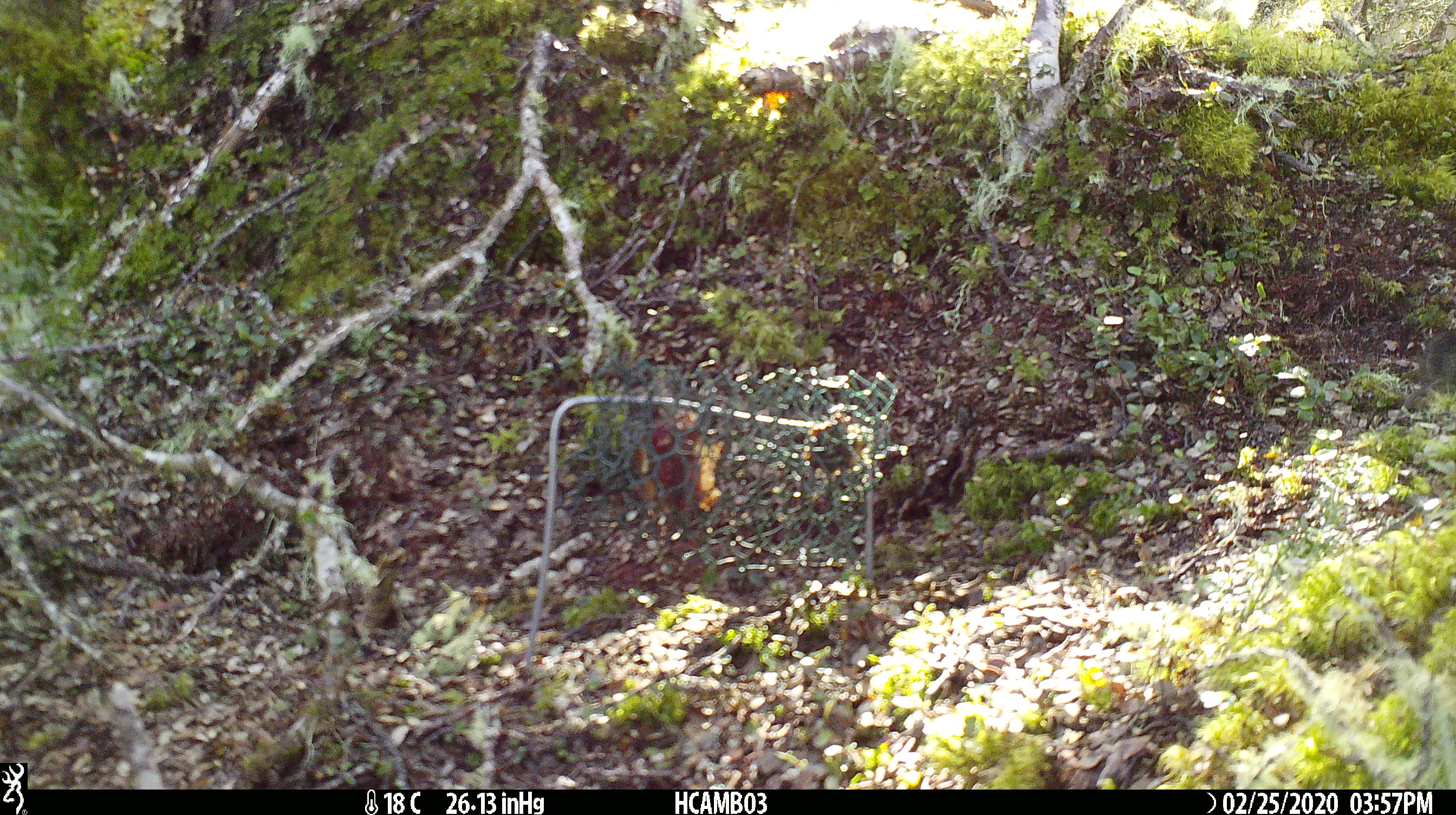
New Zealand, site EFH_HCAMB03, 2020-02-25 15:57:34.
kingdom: Animalia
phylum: Chordata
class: Mammalia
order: Rodentia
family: Muridae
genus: Mus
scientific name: Mus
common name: mouse